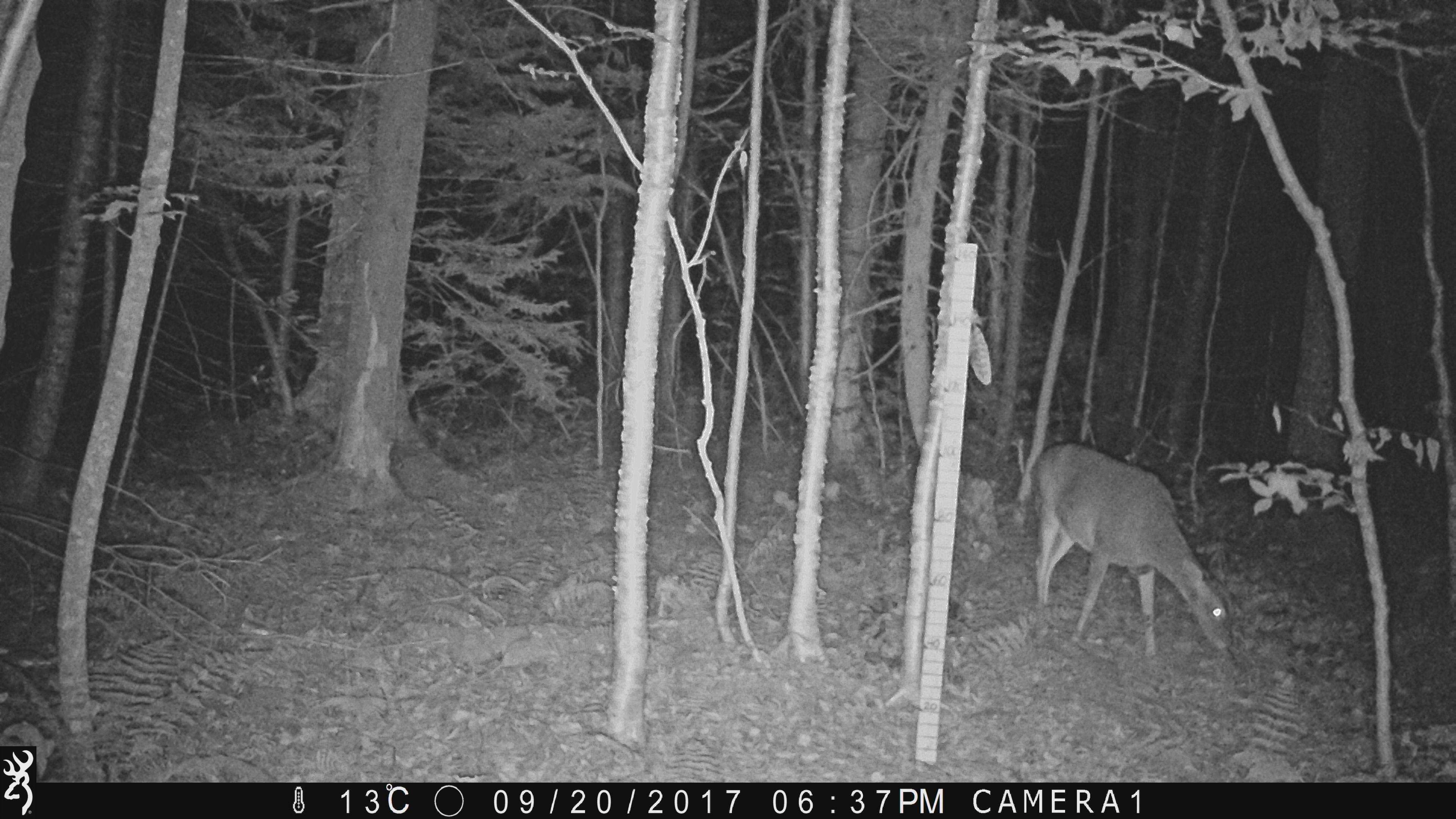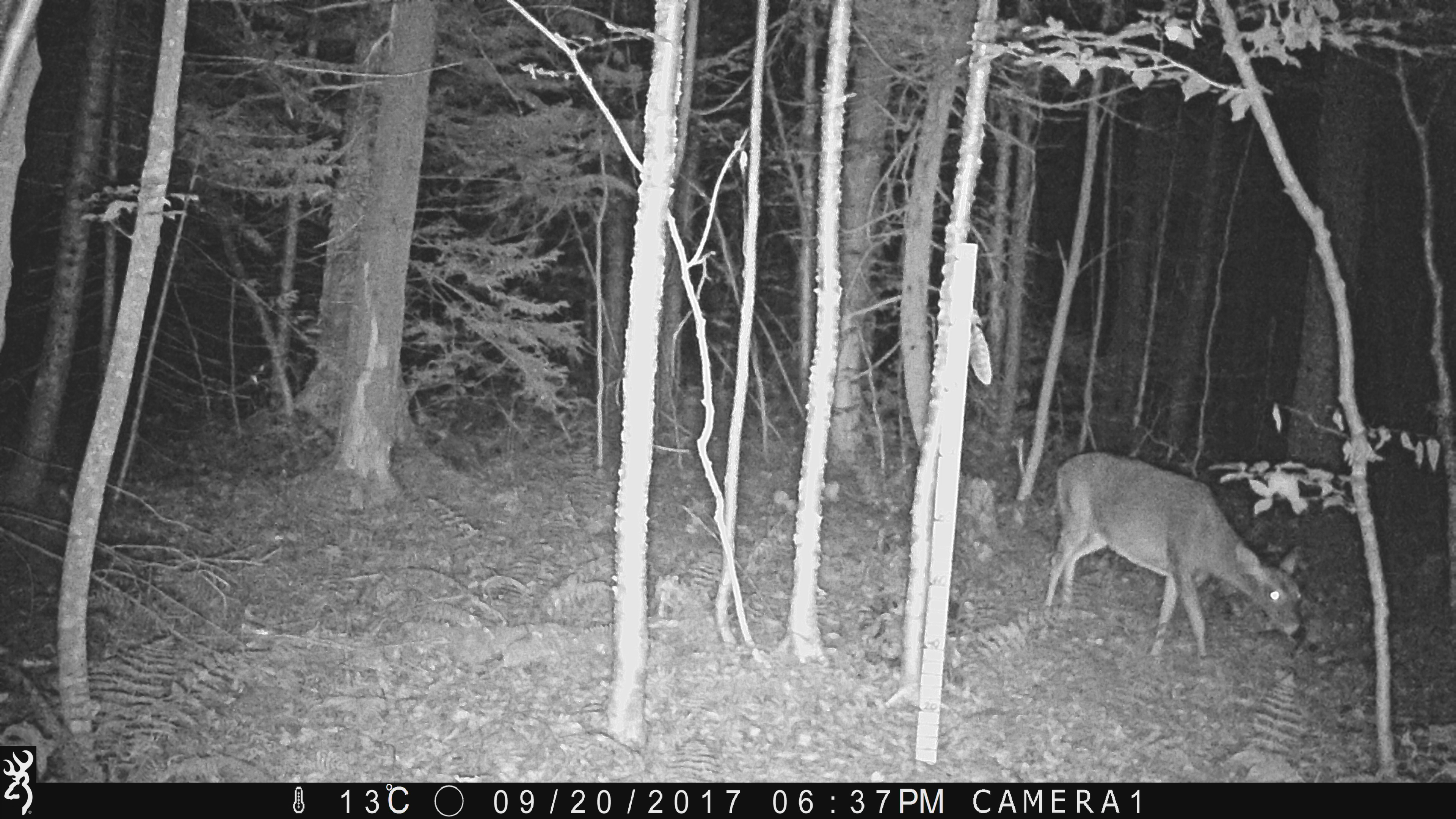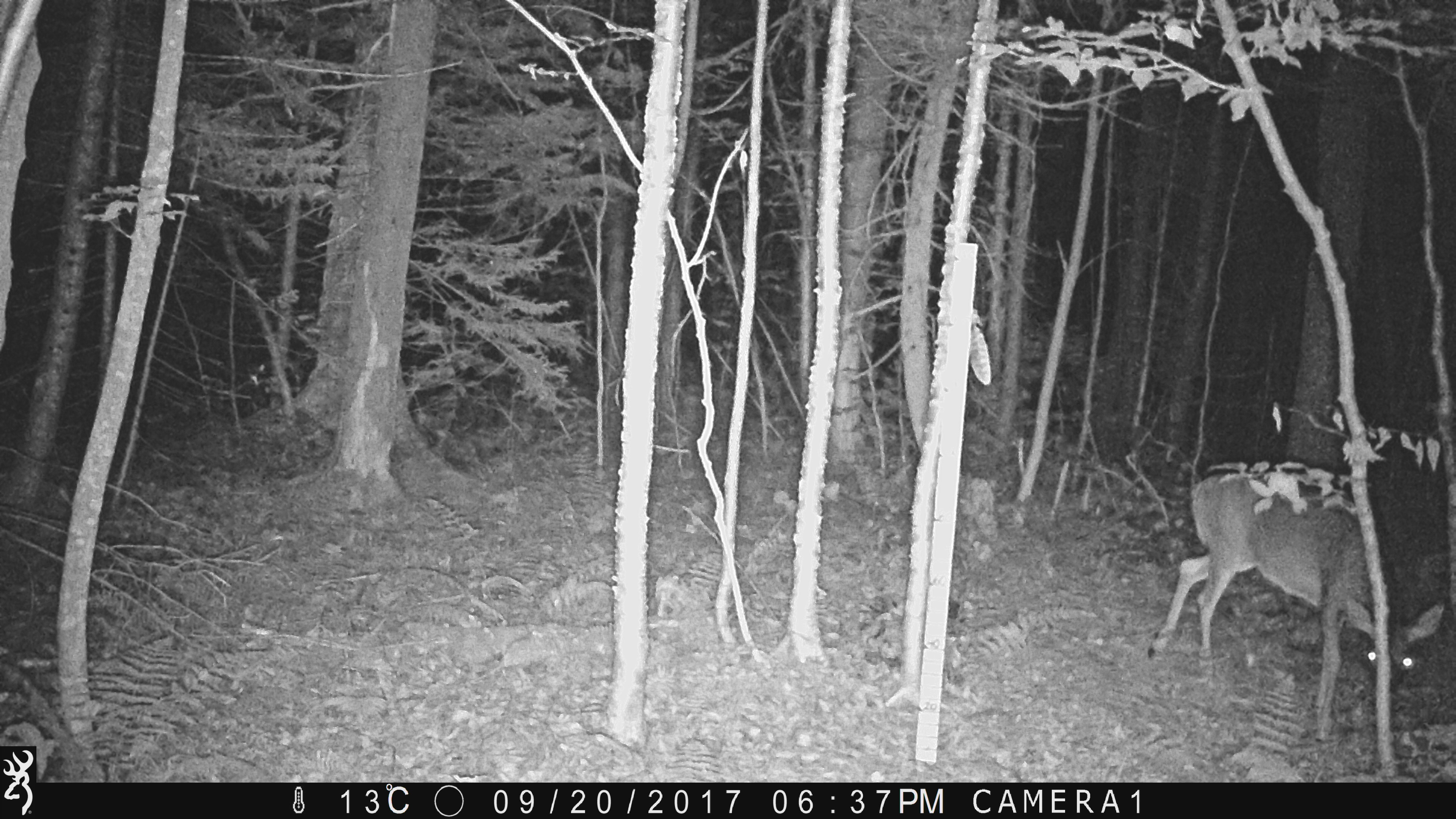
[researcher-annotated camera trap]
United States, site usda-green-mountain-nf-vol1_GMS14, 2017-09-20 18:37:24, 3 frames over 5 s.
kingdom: Animalia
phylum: Chordata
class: Mammalia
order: Artiodactyla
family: Cervidae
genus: Odocoileus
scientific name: Odocoileus virginianus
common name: white-tailed deer